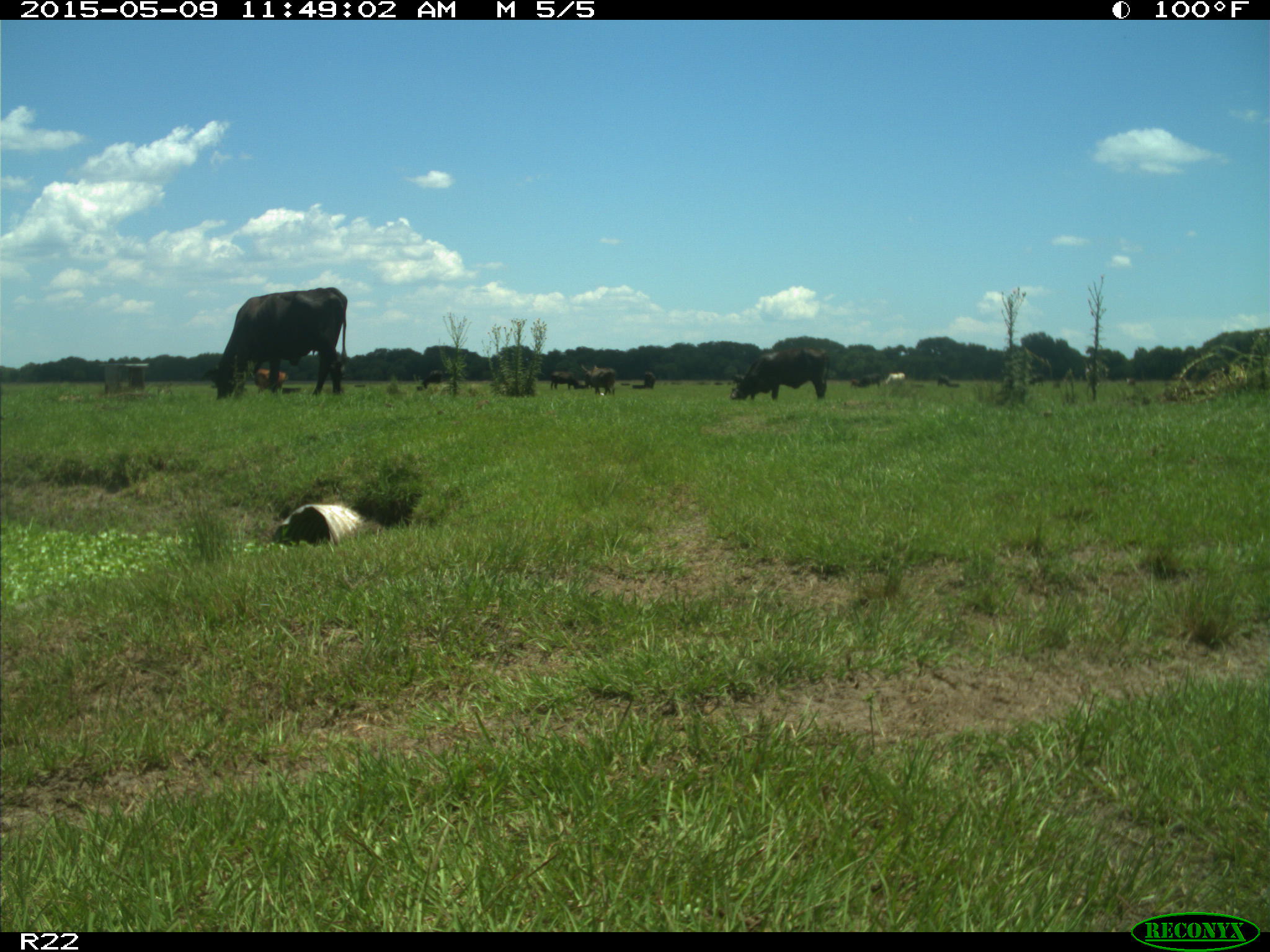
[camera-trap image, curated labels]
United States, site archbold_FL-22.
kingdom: Animalia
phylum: Chordata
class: Mammalia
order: Artiodactyla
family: Bovidae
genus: Bos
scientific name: Bos taurus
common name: domestic cow